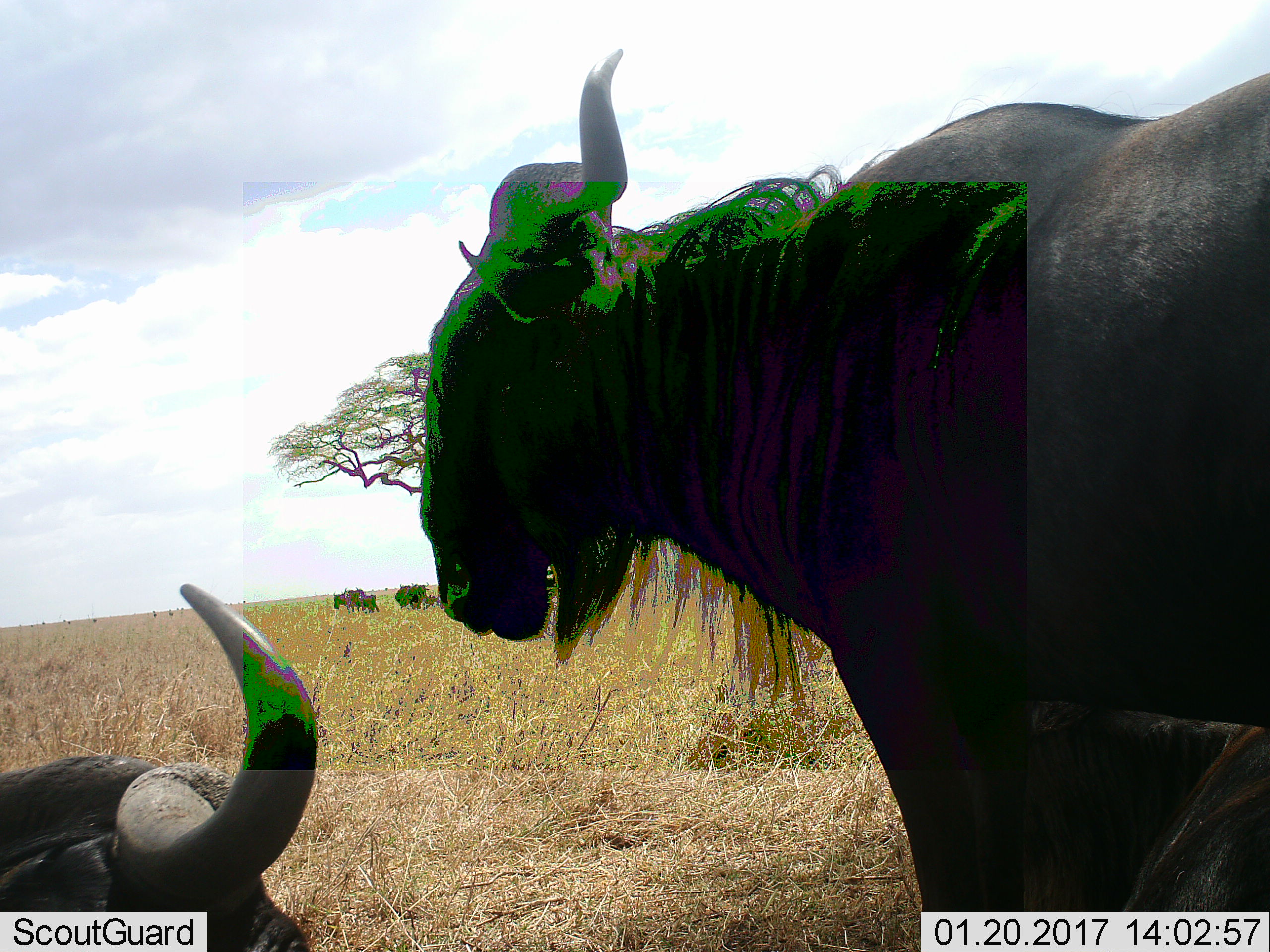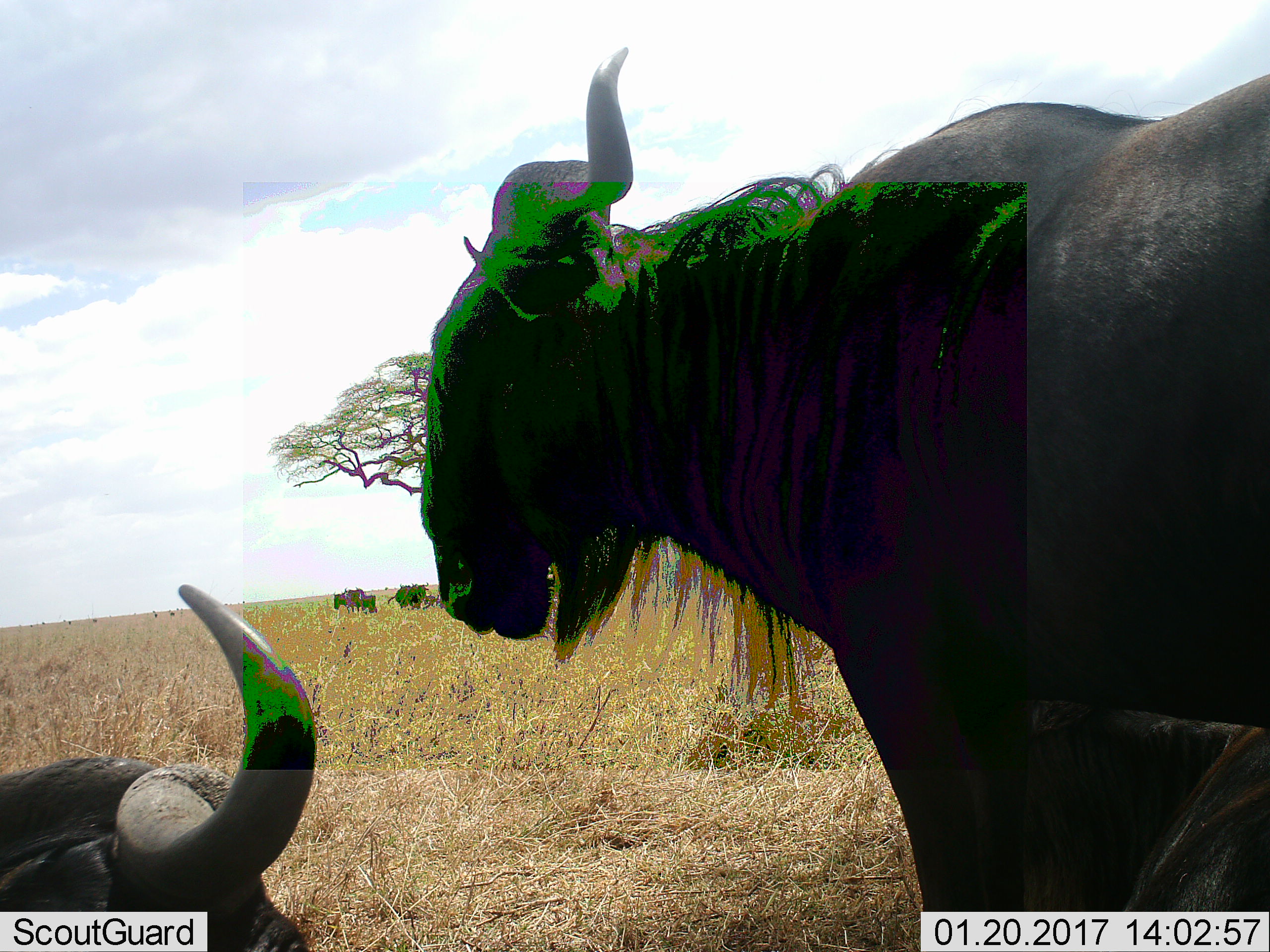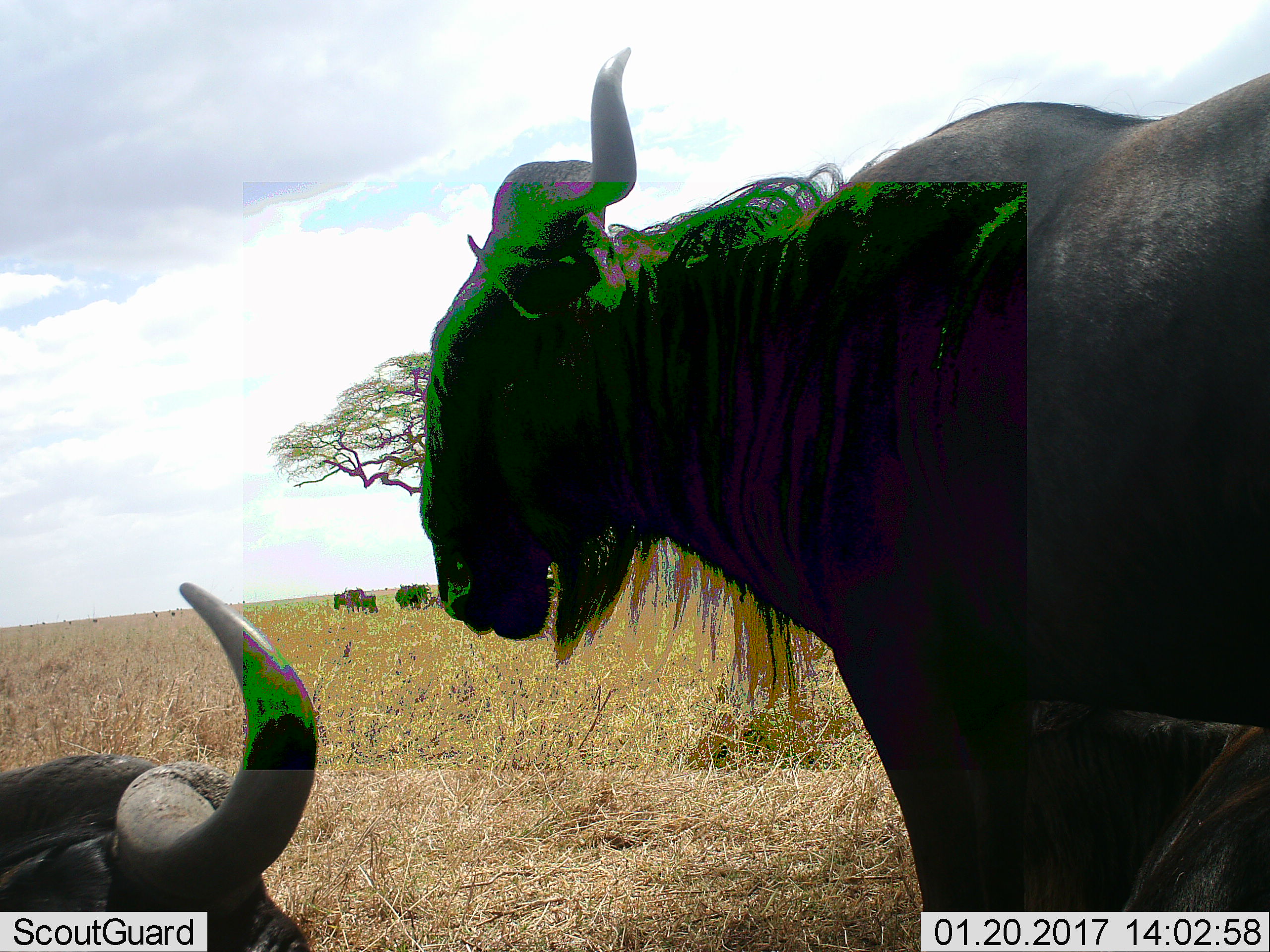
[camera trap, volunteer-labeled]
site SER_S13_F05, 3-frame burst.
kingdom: Animalia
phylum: Chordata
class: Mammalia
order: Artiodactyla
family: Bovidae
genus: Connochaetes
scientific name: Connochaetes taurinus taurinus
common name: blue wildebeest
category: wildebeestblue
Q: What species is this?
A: Wildebeestblue (blue wildebeest) (Connochaetes taurinus taurinus).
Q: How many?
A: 6.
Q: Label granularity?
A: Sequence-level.